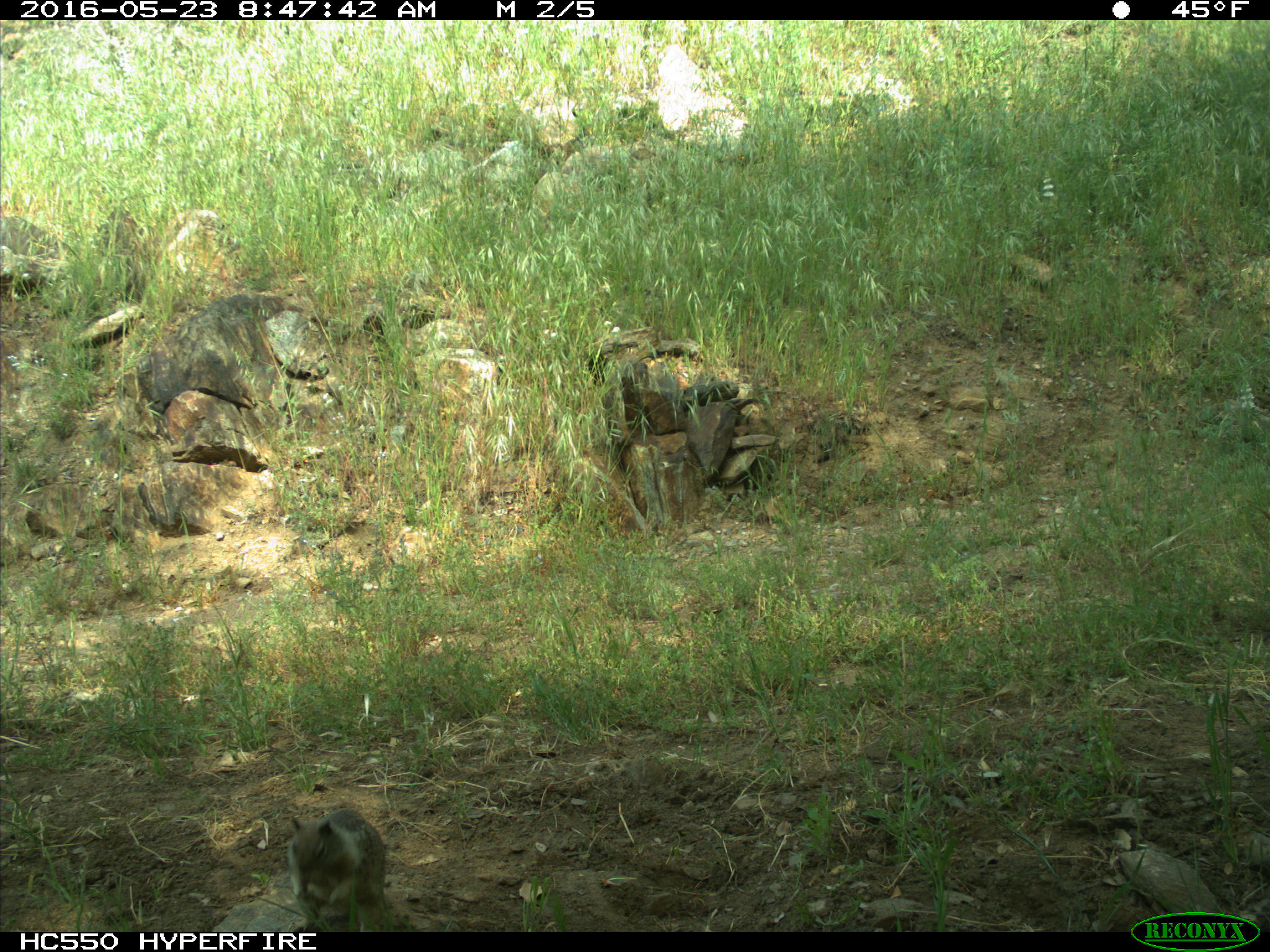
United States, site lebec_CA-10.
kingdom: Animalia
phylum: Chordata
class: Mammalia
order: Rodentia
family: Sciuridae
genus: Otospermophilus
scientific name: Otospermophilus beecheyi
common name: california ground squirrel